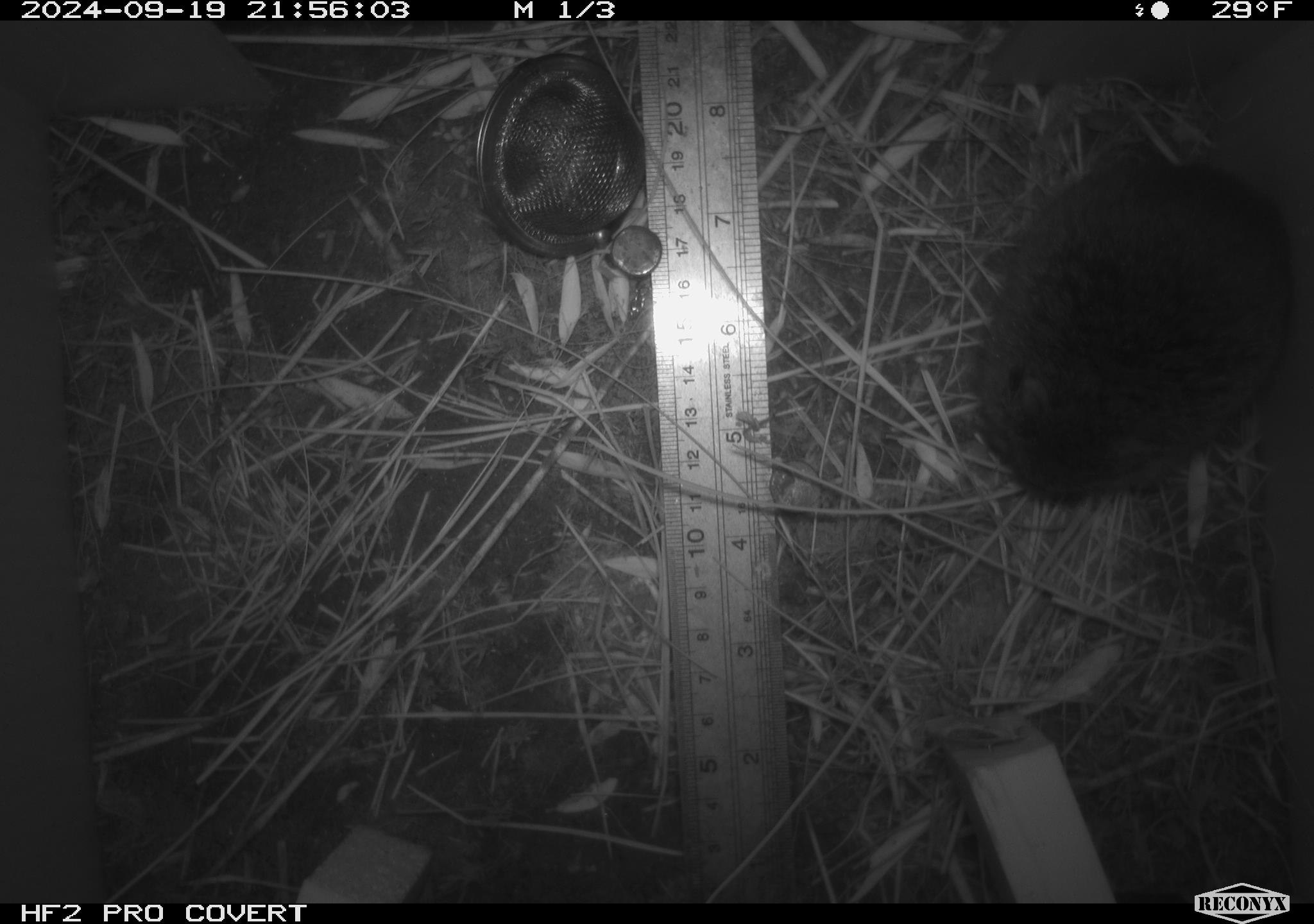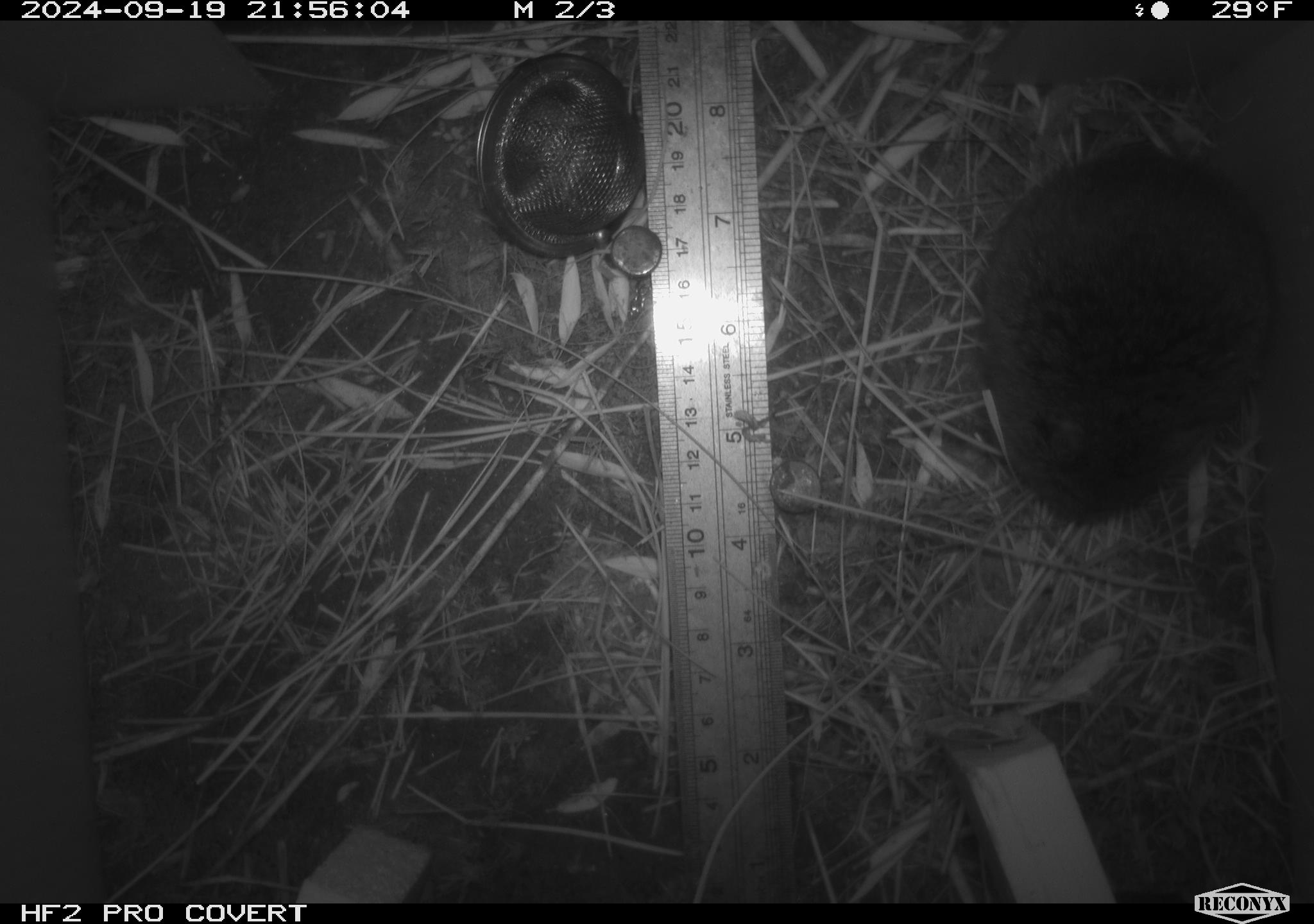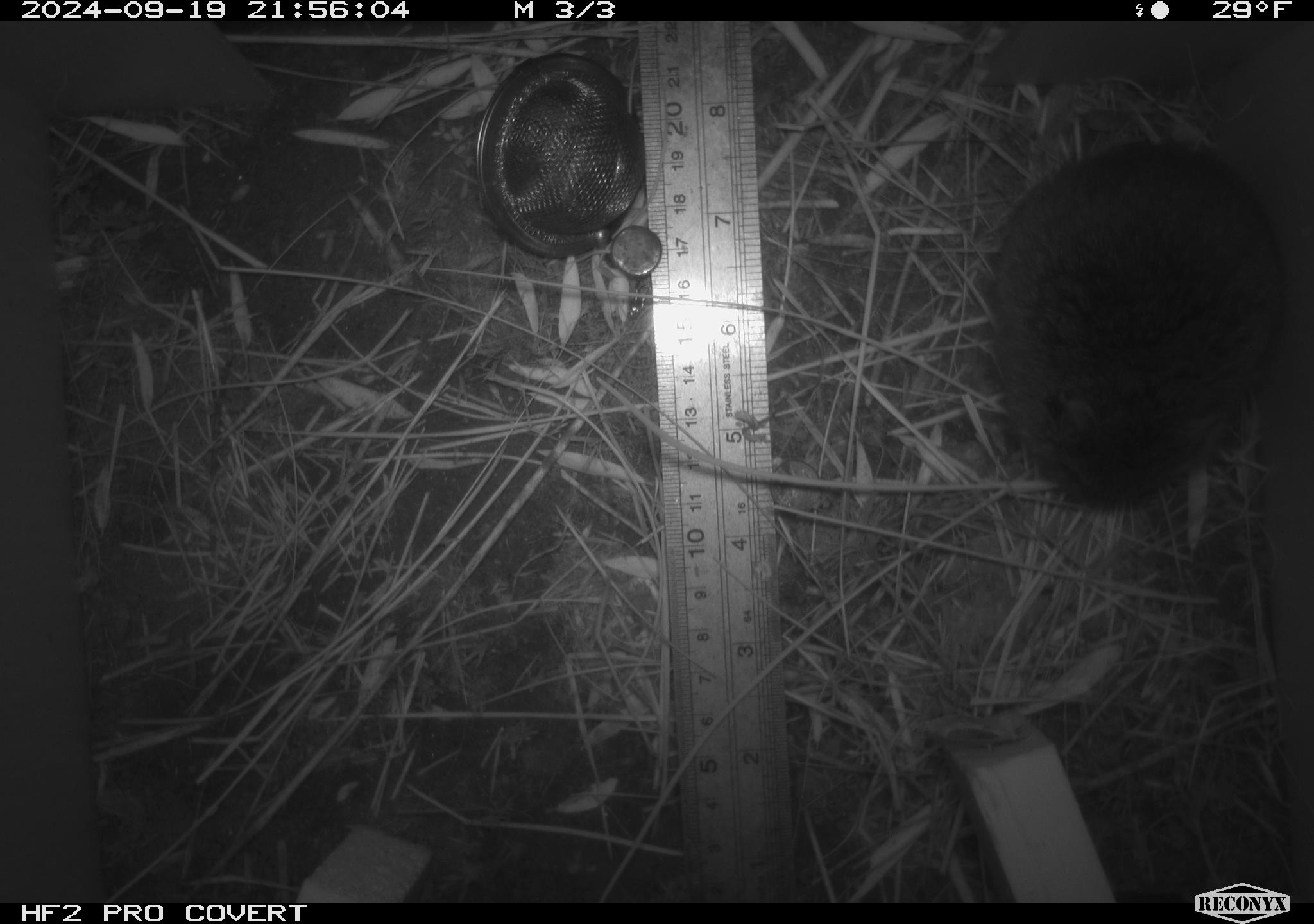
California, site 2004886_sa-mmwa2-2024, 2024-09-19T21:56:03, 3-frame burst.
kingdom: Animalia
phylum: Chordata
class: Mammalia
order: Rodentia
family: Cricetidae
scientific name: Arvicolinae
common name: voles, lemmings, and muskrats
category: arvicolinae subfamily